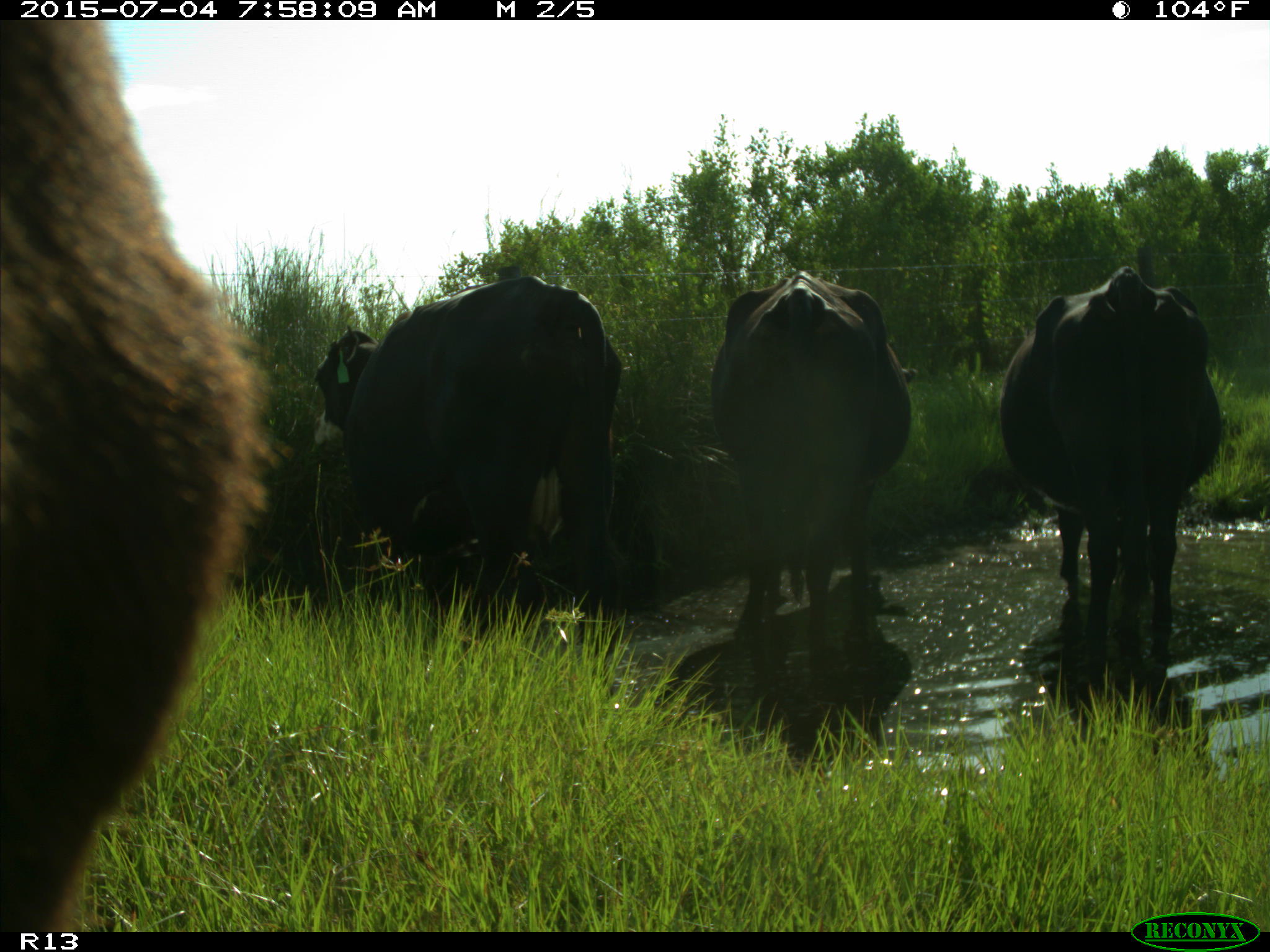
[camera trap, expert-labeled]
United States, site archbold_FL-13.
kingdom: Animalia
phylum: Chordata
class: Mammalia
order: Artiodactyla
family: Bovidae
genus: Bos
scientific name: Bos taurus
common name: domestic cow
Bos taurus (domestic cow).